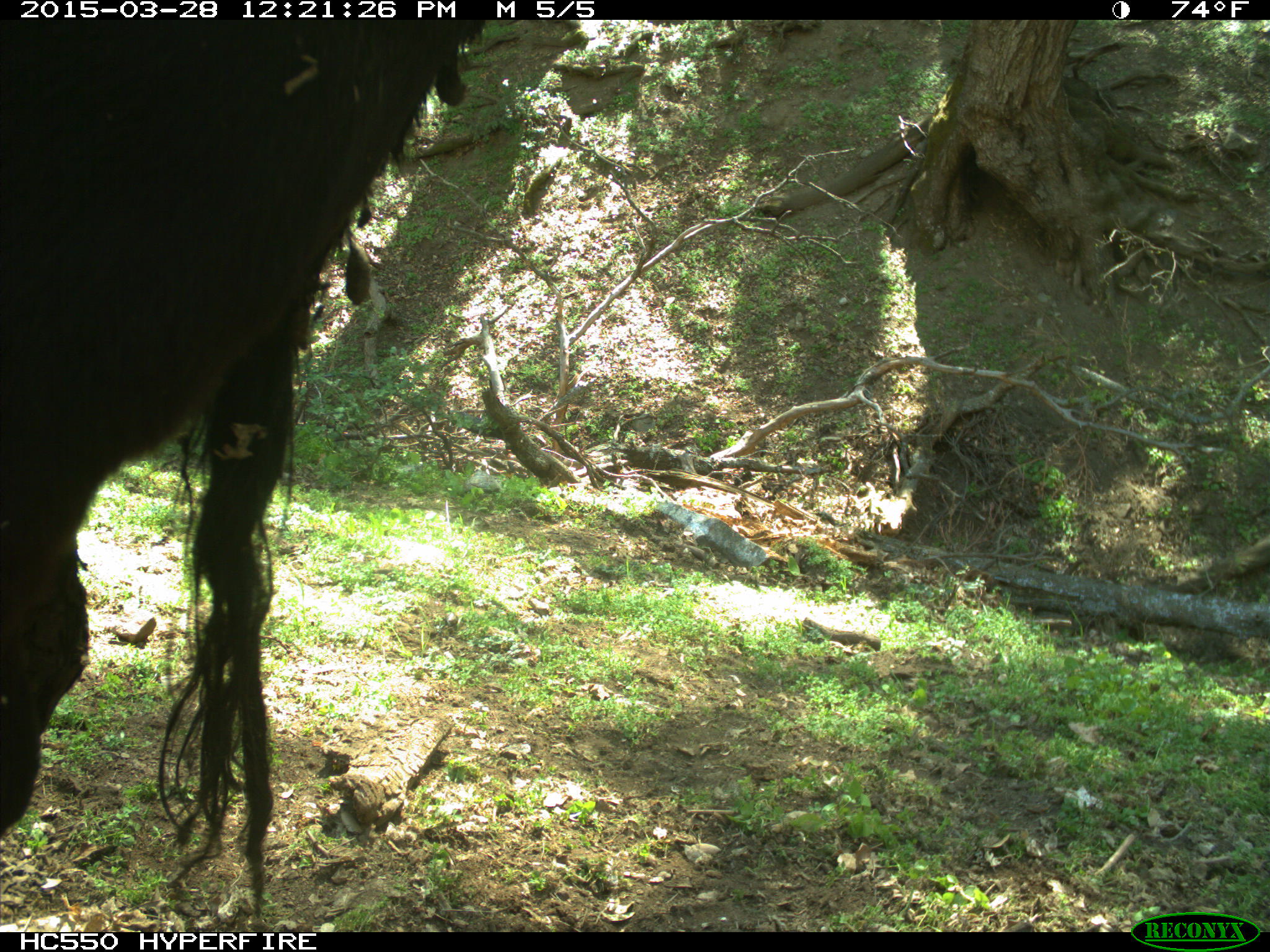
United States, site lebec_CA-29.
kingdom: Animalia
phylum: Chordata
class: Mammalia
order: Artiodactyla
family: Bovidae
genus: Bos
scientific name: Bos taurus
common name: domestic cow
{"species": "Bos taurus (domestic cow)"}